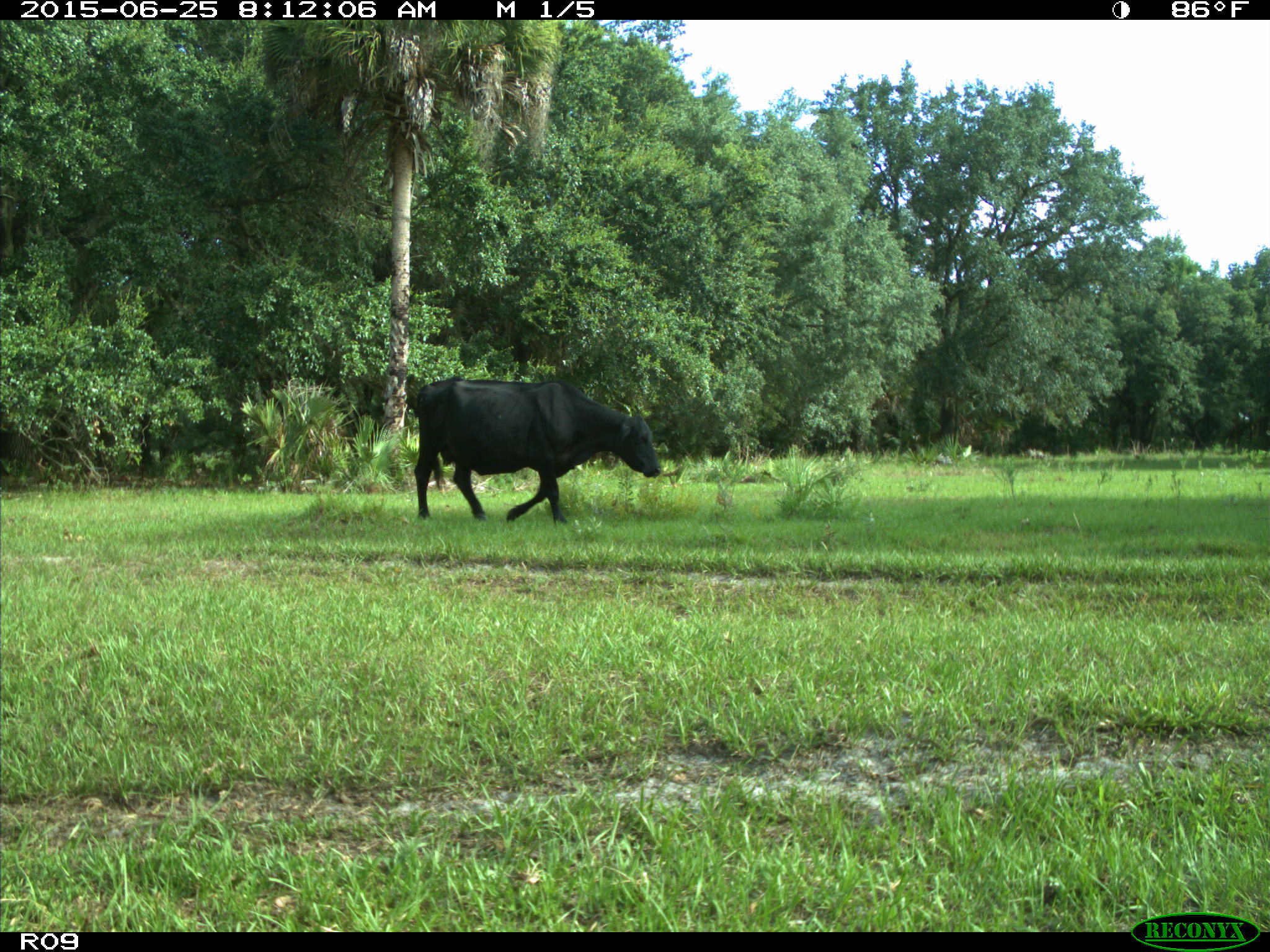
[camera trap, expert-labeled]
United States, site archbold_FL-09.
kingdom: Animalia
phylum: Chordata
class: Mammalia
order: Artiodactyla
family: Bovidae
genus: Bos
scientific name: Bos taurus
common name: domestic cow